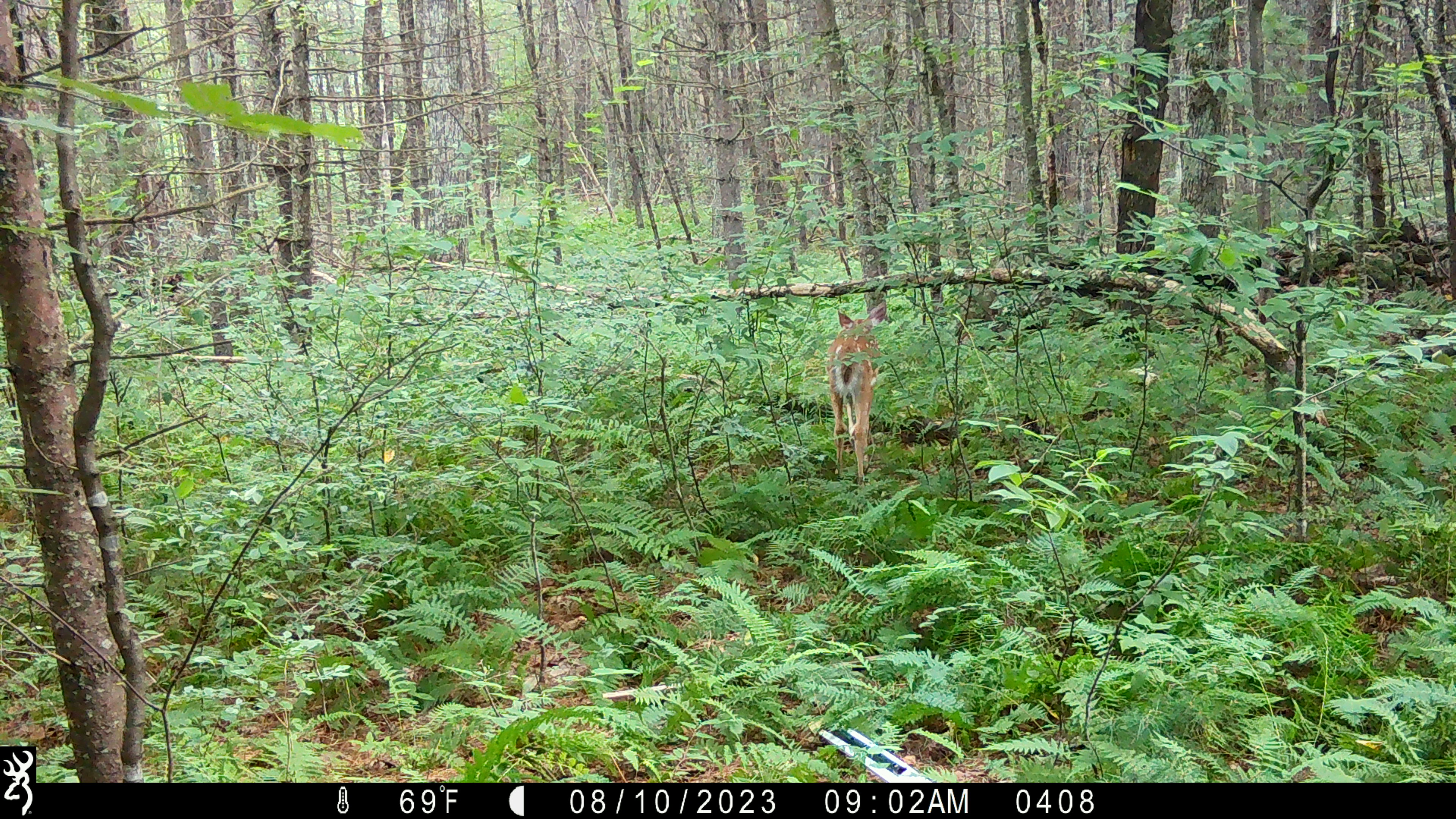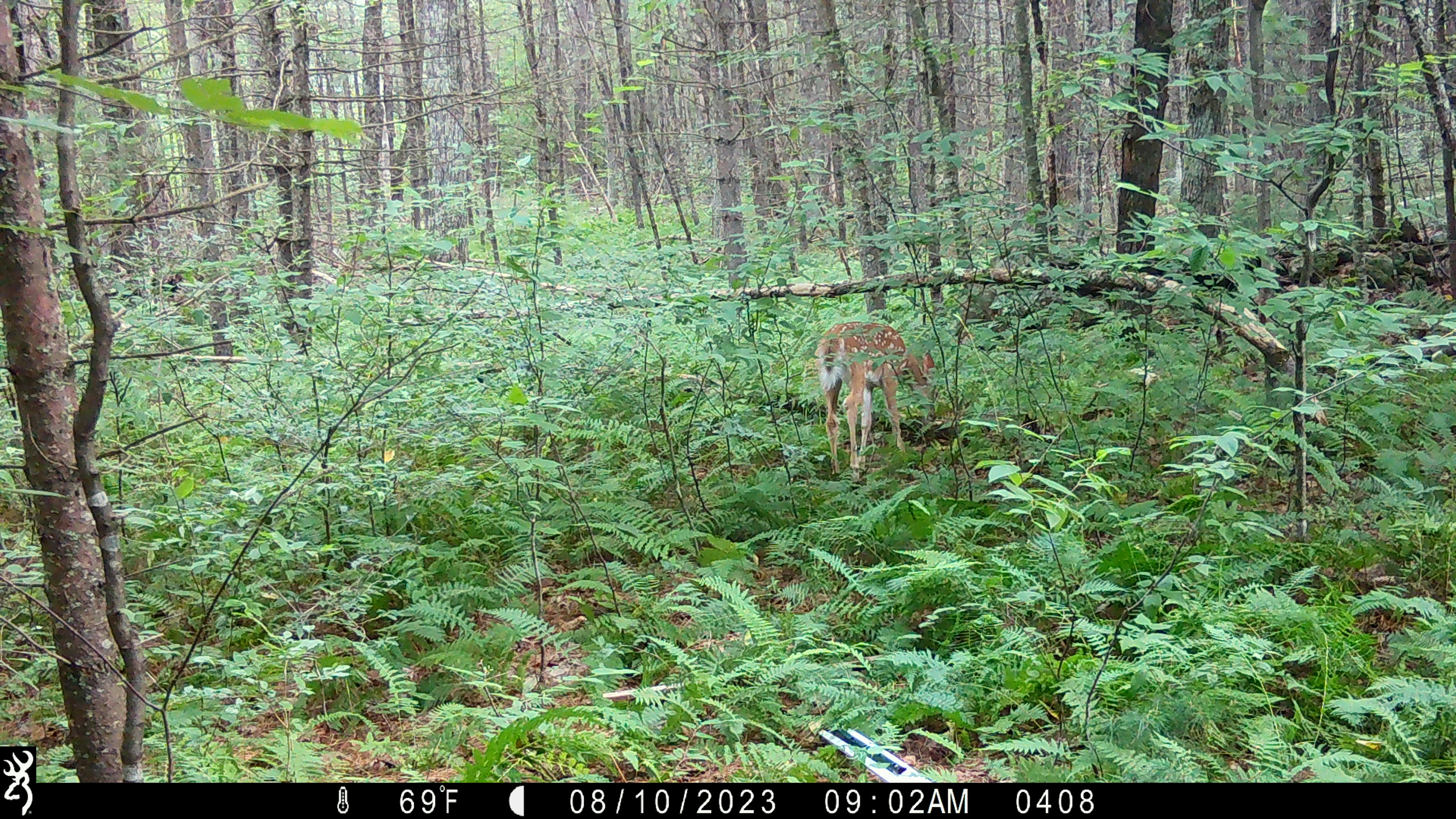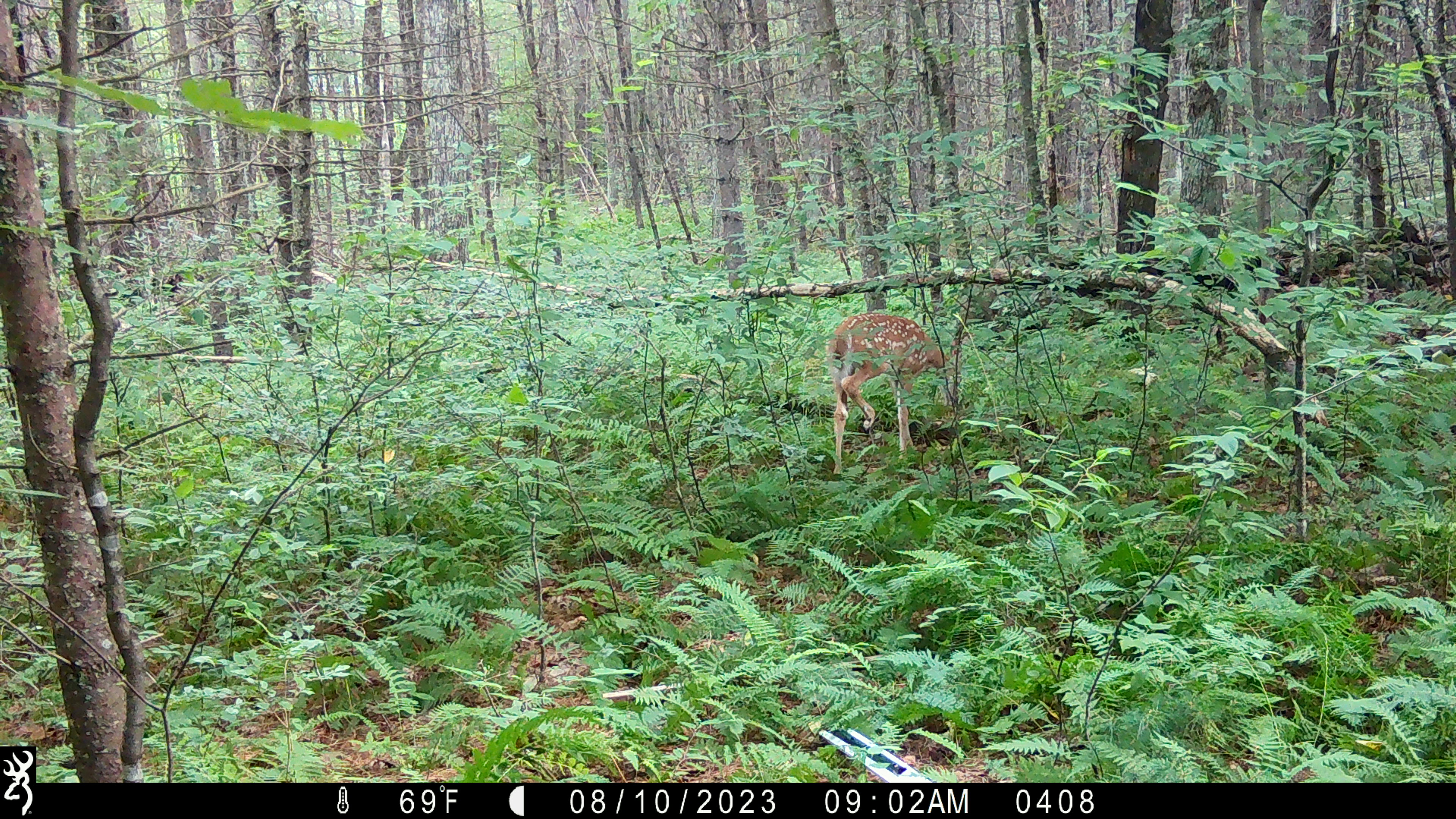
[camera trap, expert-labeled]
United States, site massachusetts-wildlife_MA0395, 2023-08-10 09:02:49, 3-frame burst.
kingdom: Animalia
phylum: Chordata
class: Mammalia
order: Artiodactyla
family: Cervidae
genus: Odocoileus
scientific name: Odocoileus virginianus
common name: white-tailed deer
White-tailed deer (Odocoileus virginianus).